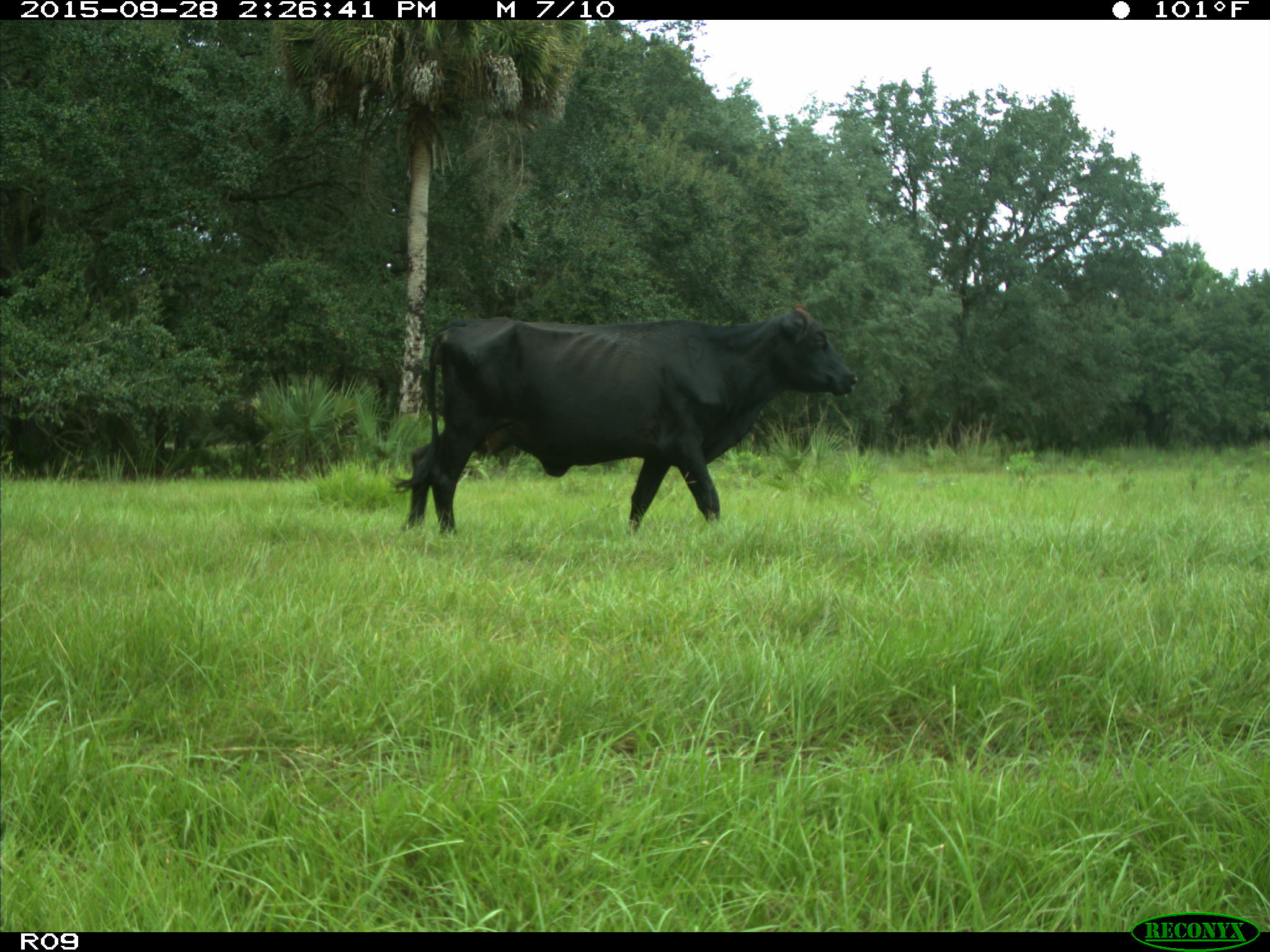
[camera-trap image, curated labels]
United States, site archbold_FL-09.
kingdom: Animalia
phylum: Chordata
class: Mammalia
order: Artiodactyla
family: Bovidae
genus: Bos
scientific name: Bos taurus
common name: domestic cow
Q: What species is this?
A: Bos taurus (domestic cow).